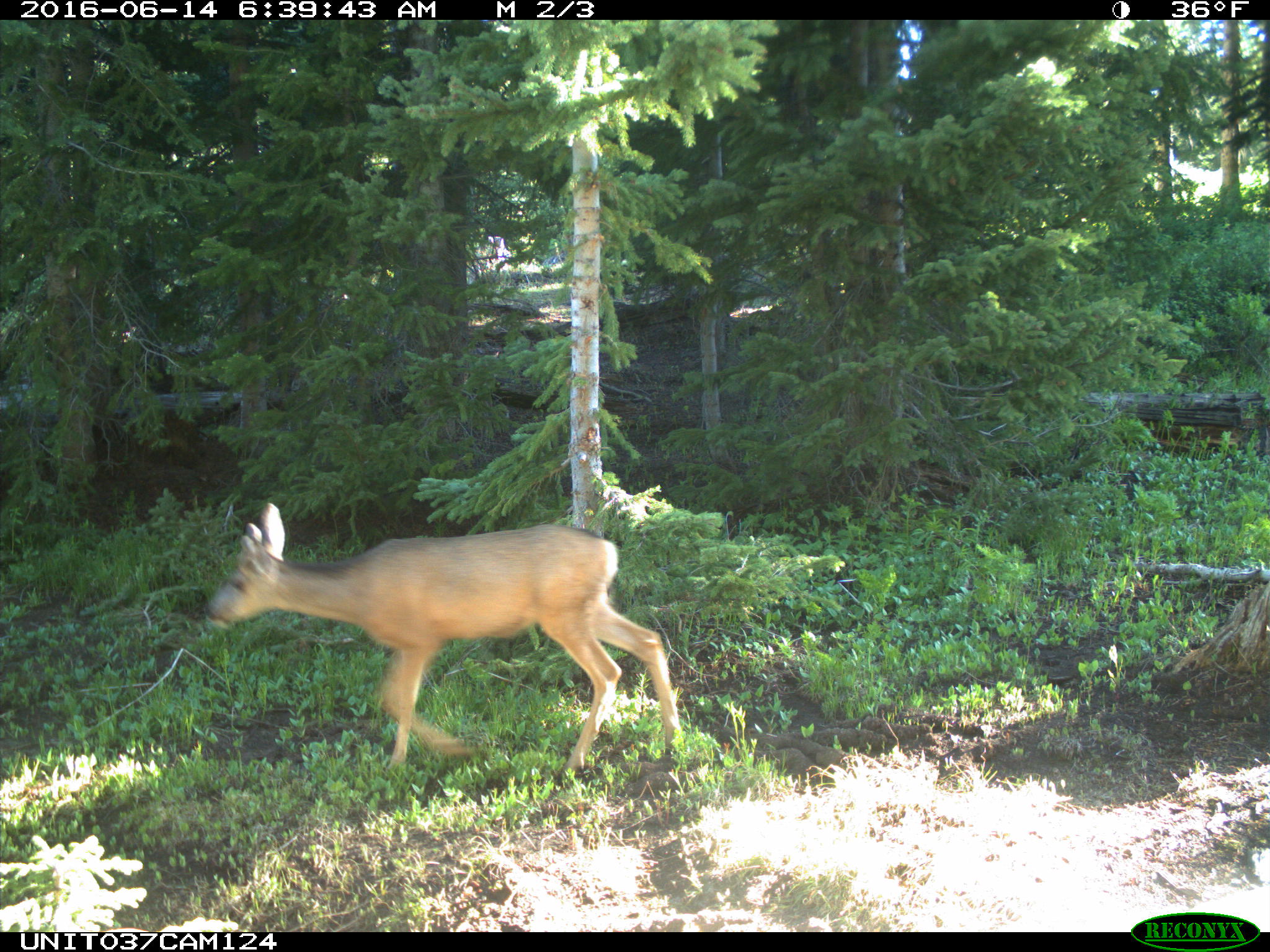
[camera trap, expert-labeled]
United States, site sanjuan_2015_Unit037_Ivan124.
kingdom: Animalia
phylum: Chordata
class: Mammalia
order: Artiodactyla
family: Cervidae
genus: Odocoileus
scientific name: Odocoileus hemionus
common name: mule deer